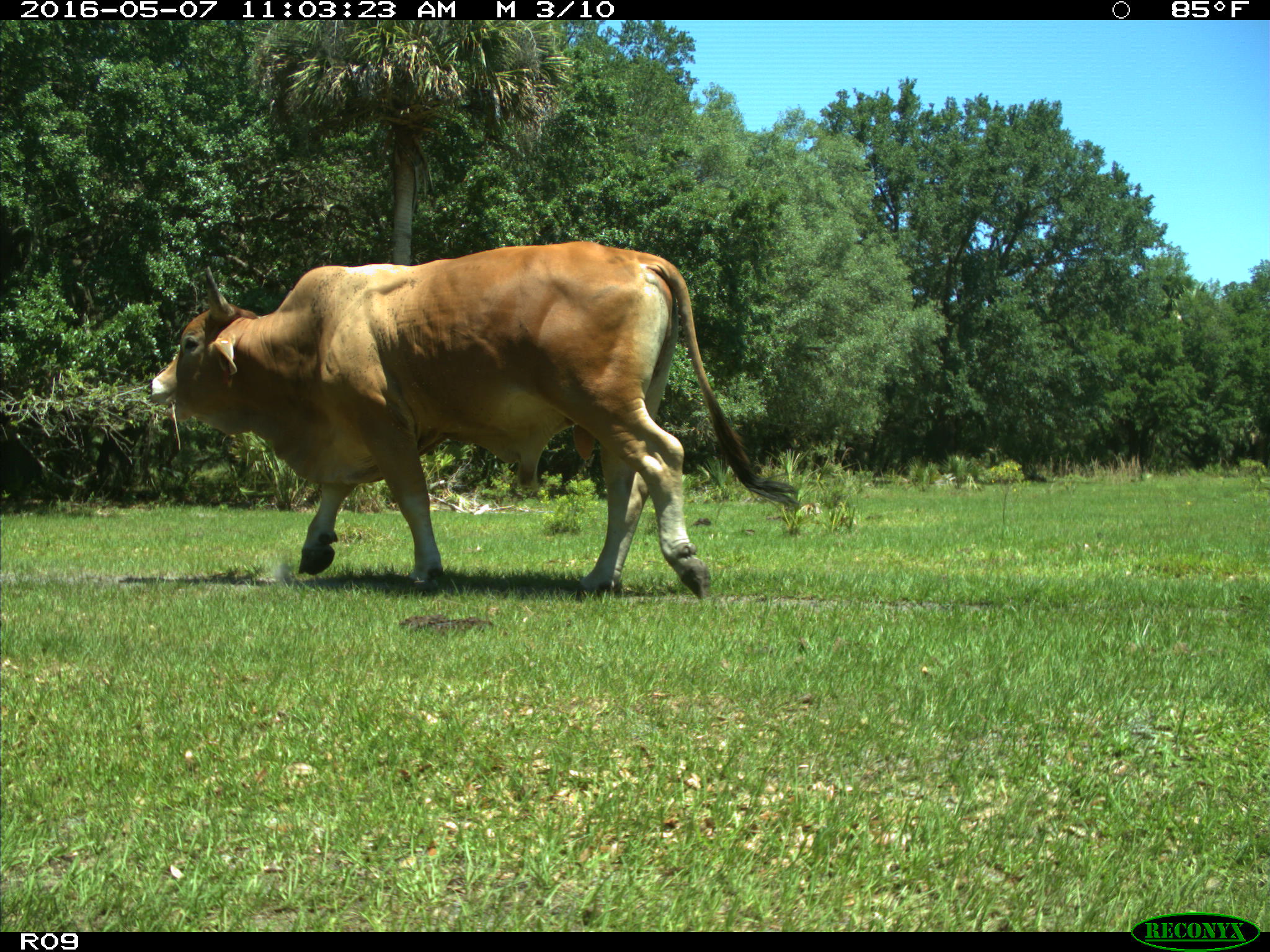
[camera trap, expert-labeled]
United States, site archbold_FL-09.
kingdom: Animalia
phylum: Chordata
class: Mammalia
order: Artiodactyla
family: Bovidae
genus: Bos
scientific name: Bos taurus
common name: domestic cow